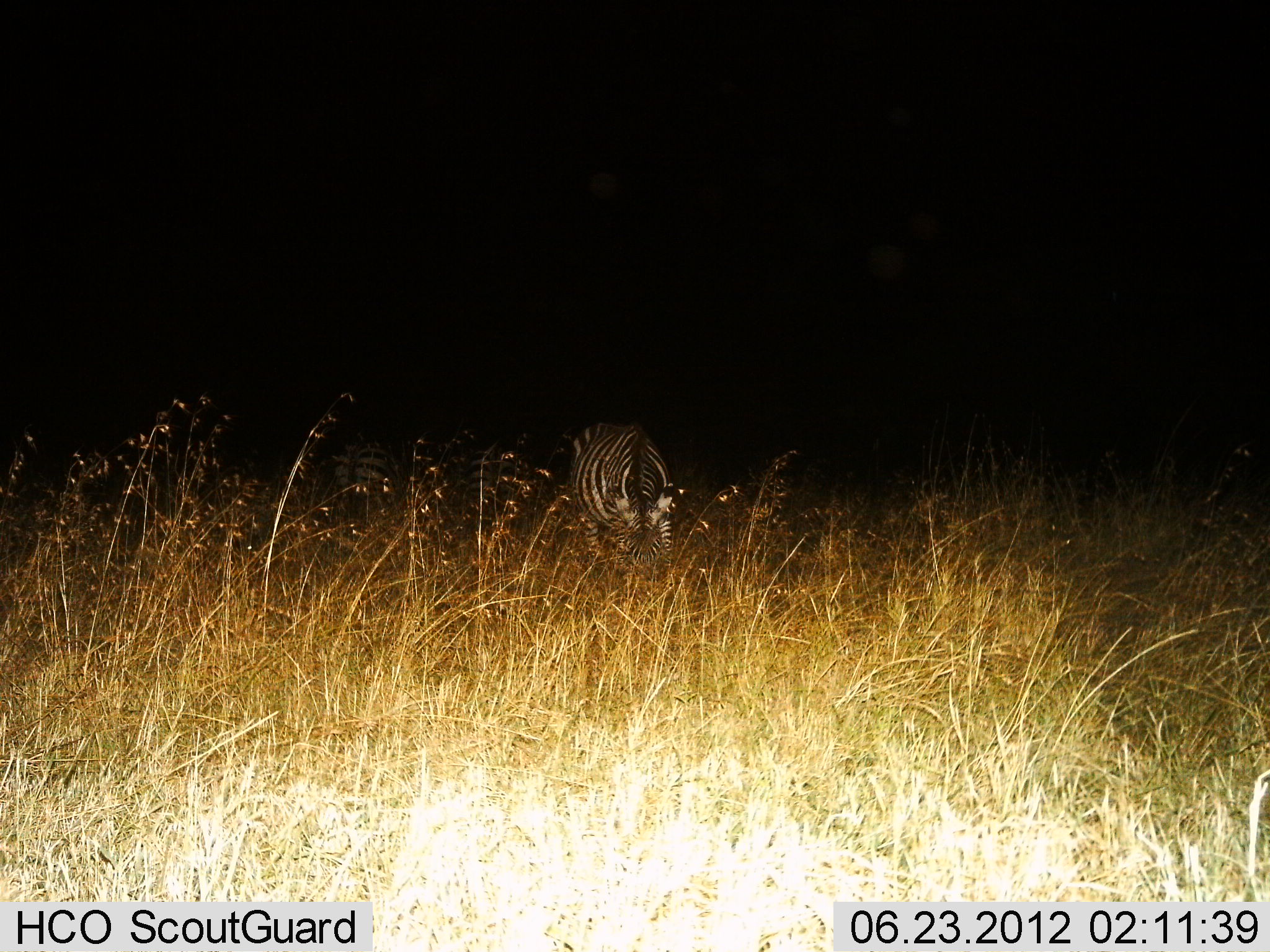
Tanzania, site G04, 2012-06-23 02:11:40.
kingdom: Animalia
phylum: Chordata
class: Mammalia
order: Perissodactyla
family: Equidae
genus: Equus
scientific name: Equus quagga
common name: plains zebra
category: zebra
Zebra (plains zebra) (Equus quagga), count 1. Behavior (volunteer vote fractions): standing 30%, resting 0%, moving 40%, interacting 0%. Young present (vote fraction): 0%. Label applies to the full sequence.